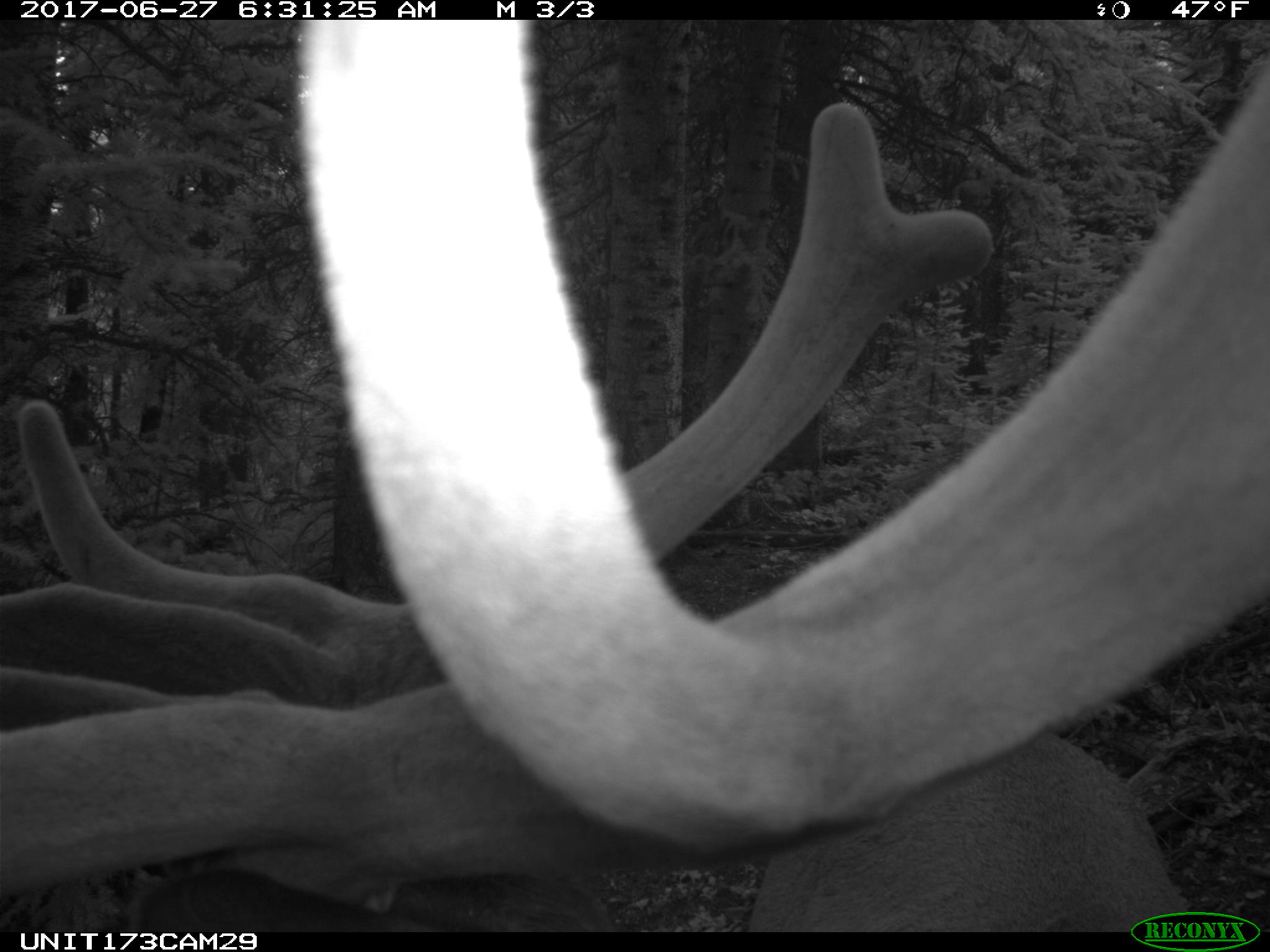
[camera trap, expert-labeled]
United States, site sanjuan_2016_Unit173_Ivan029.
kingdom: Animalia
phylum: Chordata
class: Mammalia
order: Artiodactyla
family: Cervidae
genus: Cervus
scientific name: Cervus elaphus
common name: red deer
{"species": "Cervus elaphus (red deer)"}